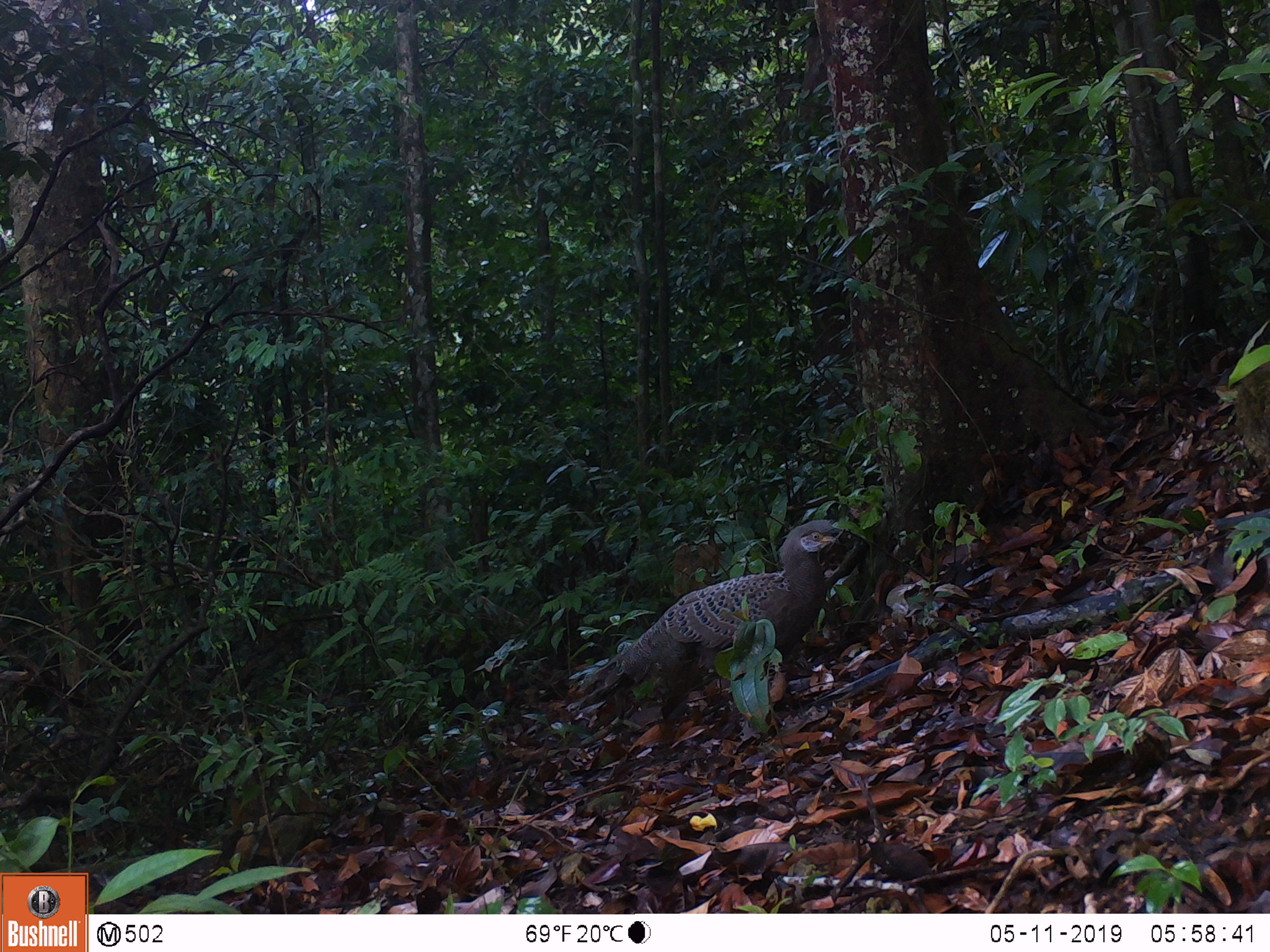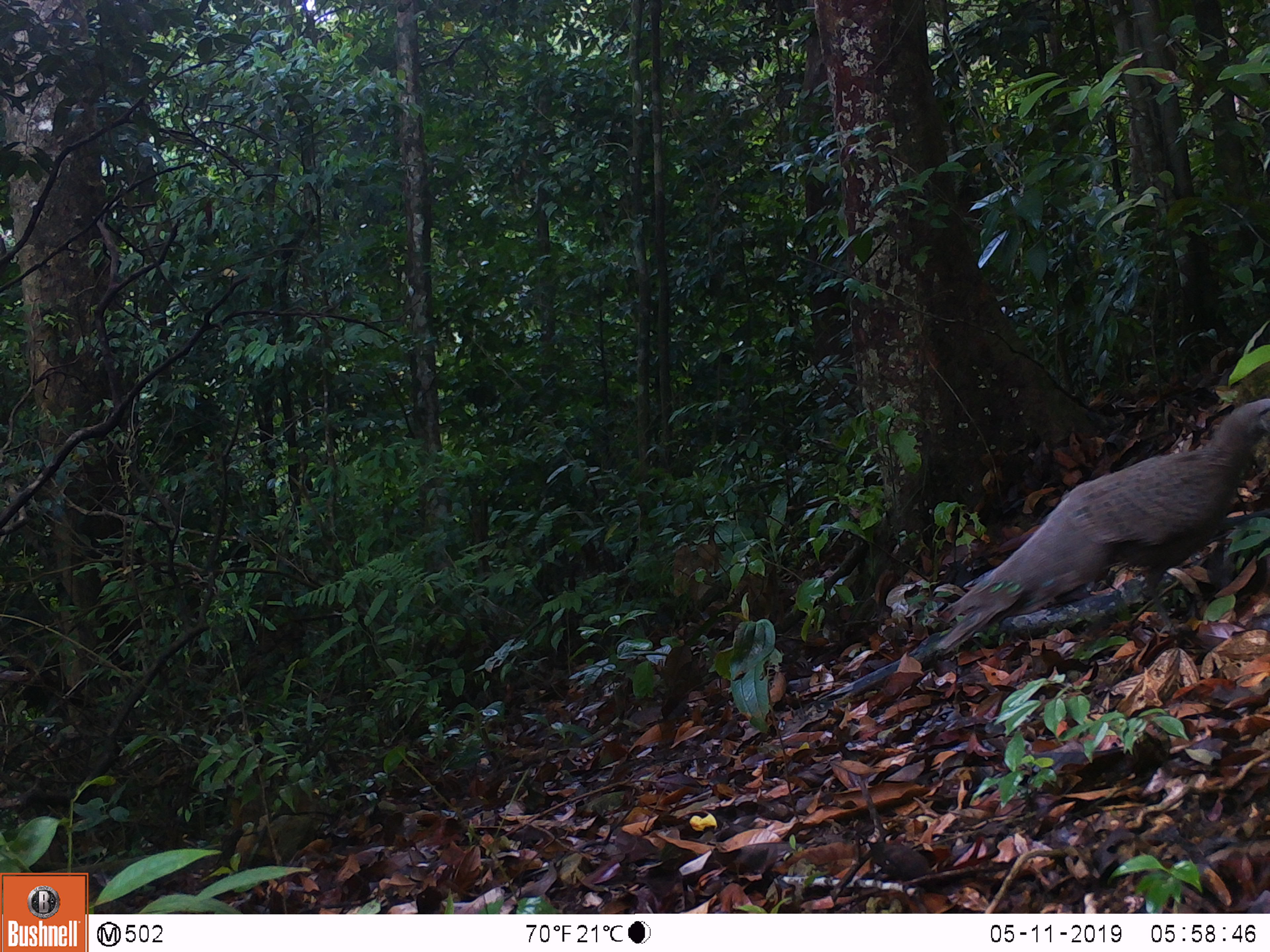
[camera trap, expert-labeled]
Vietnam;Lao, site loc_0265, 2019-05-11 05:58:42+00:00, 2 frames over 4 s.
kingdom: Animalia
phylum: Chordata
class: Aves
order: Galliformes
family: Phasianidae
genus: Polyplectron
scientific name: Polyplectron bicalcaratum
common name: gray peacock-pheasant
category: grey peacock pheasant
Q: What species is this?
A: Grey peacock pheasant (gray peacock-pheasant) (Polyplectron bicalcaratum).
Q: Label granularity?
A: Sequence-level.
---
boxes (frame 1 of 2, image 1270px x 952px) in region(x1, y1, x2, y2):
grey peacock pheasant: region(566, 519, 841, 719)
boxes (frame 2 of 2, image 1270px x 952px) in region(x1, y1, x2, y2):
grey peacock pheasant: region(932, 396, 1270, 654)